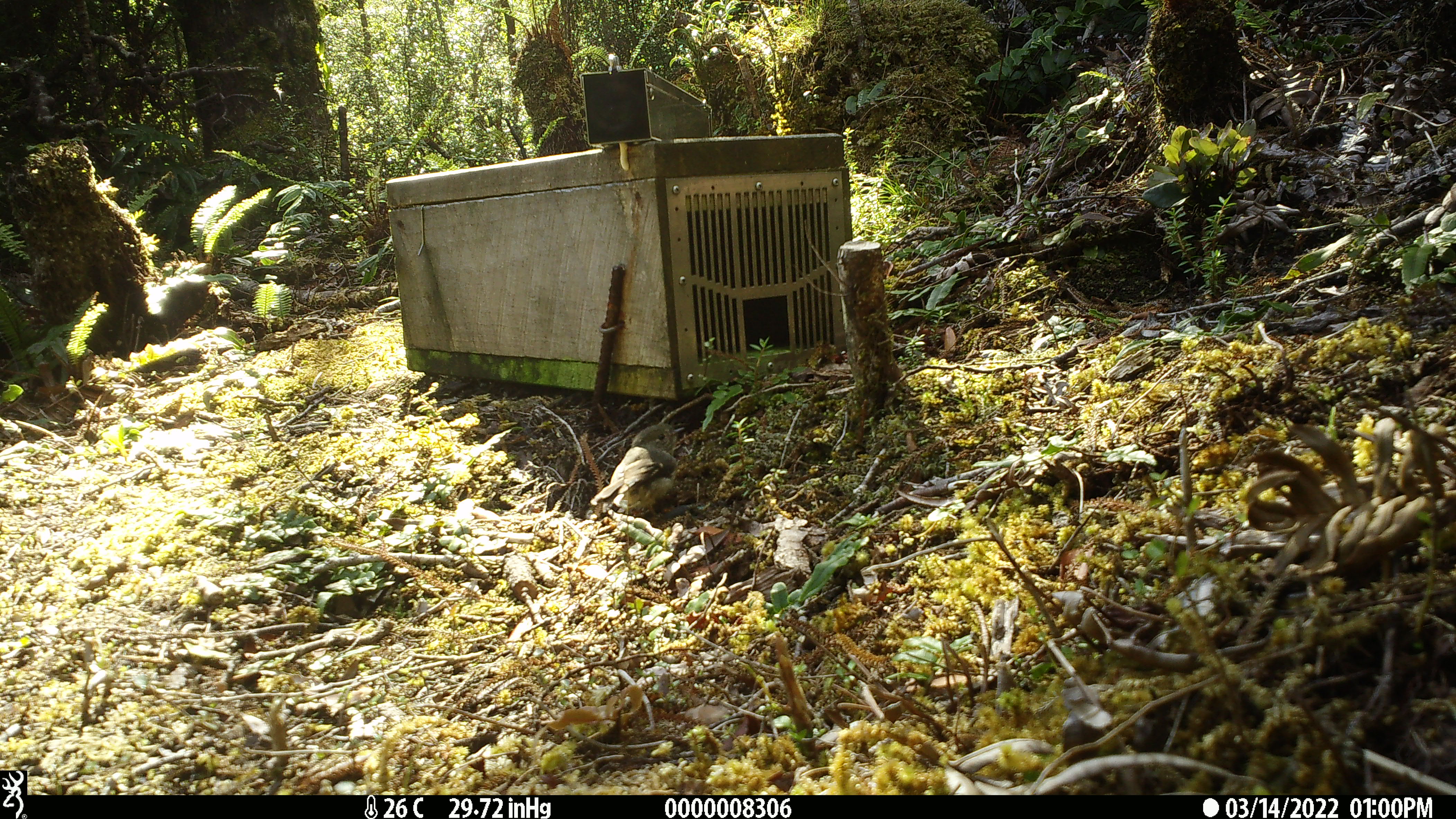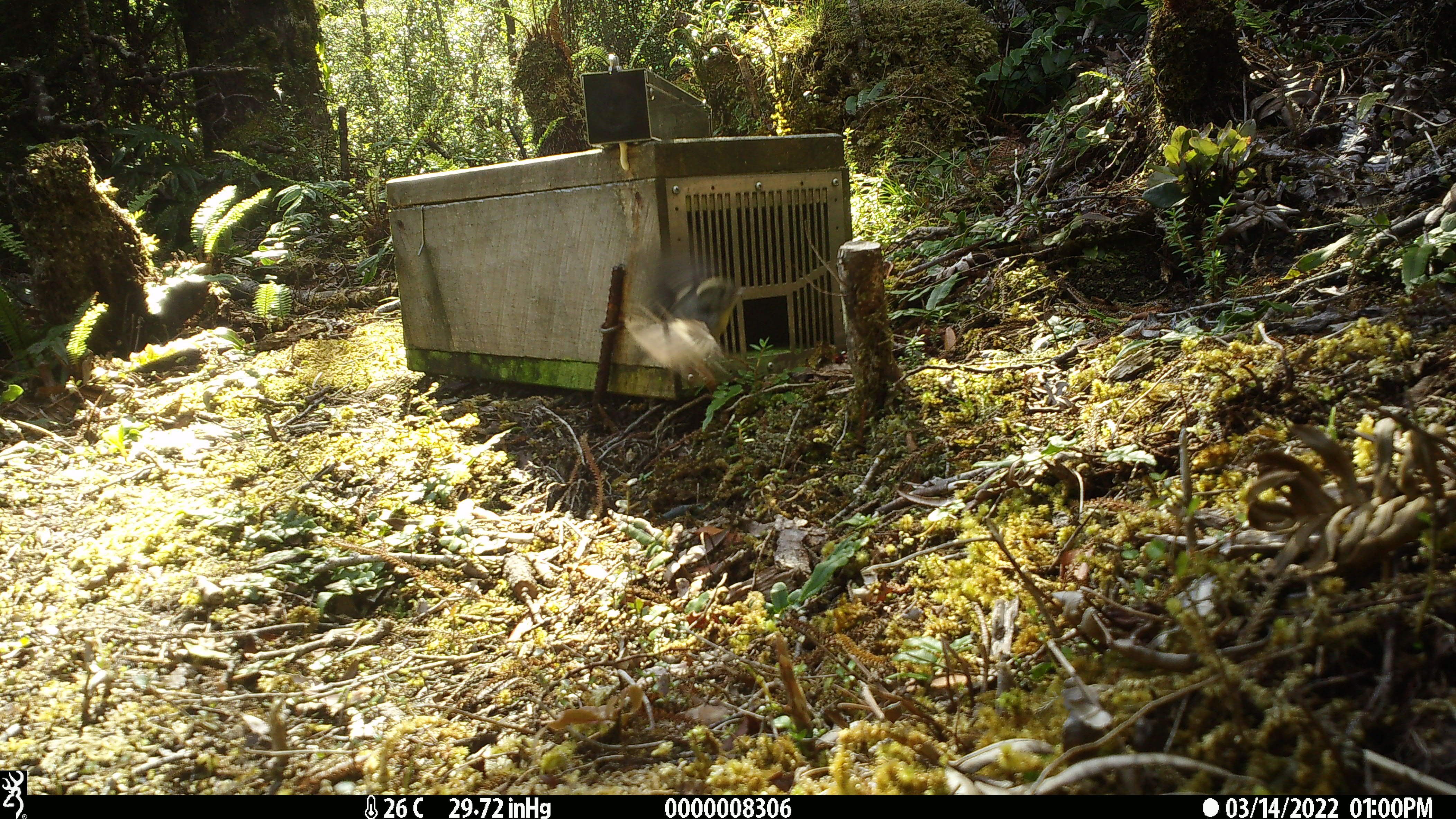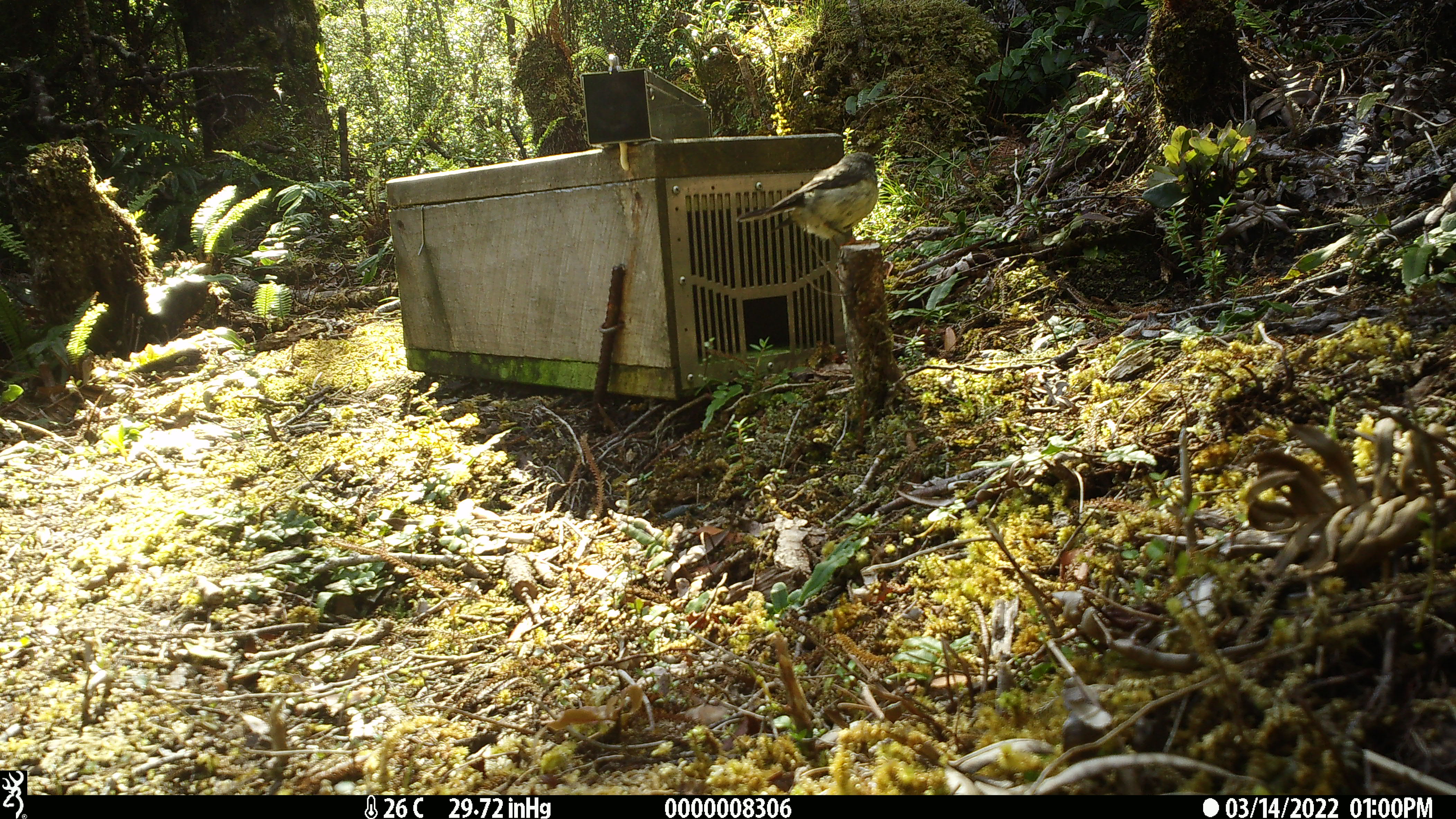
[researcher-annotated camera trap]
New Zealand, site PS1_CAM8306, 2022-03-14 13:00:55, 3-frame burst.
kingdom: Animalia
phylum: Chordata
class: Aves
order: Passeriformes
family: Petroicidae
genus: Petroica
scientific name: Petroica macrocephala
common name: tomtit